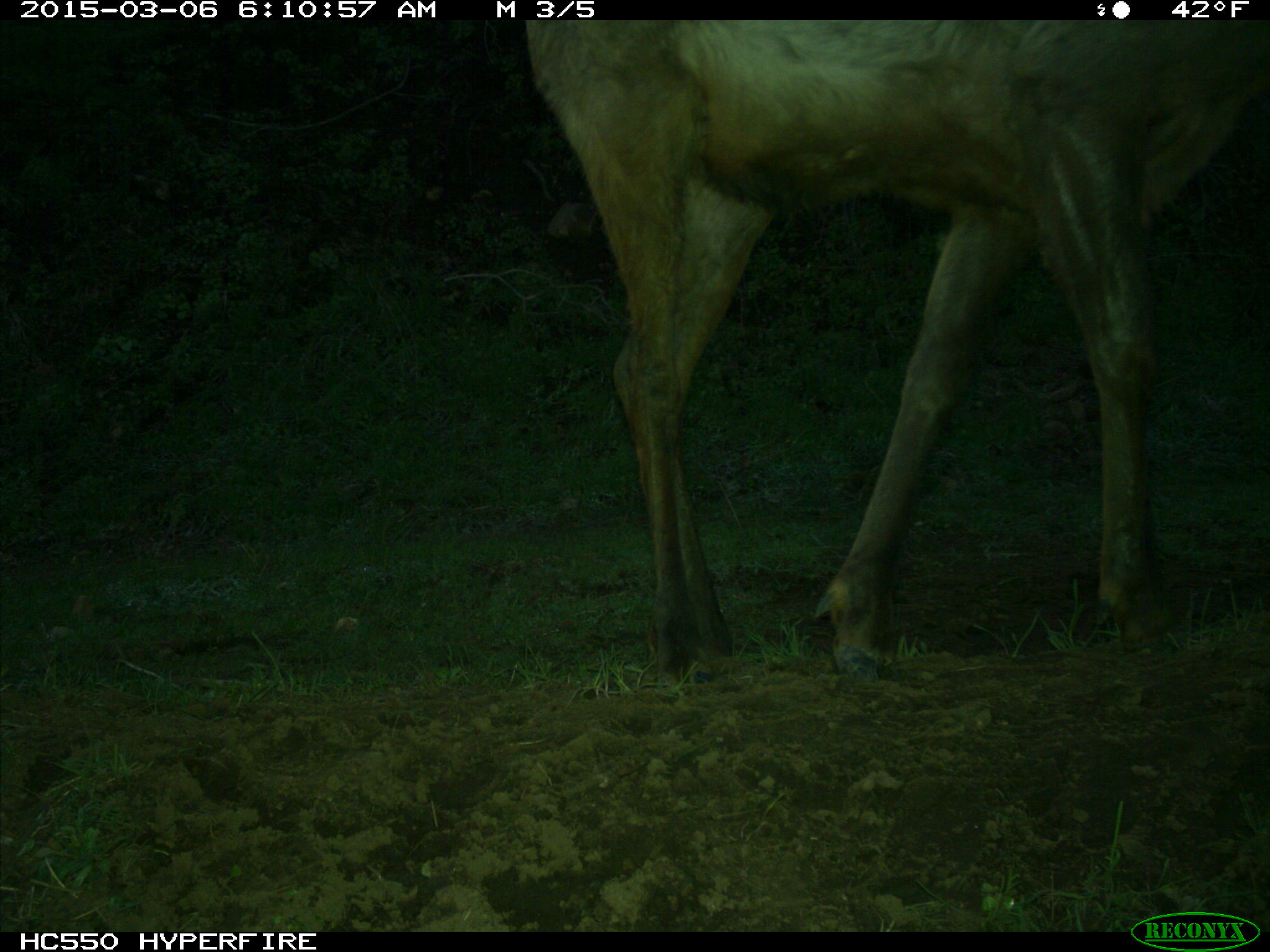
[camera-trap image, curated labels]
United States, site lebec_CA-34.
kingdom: Animalia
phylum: Chordata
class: Mammalia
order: Artiodactyla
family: Cervidae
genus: Cervus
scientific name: Cervus canadensis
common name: elk